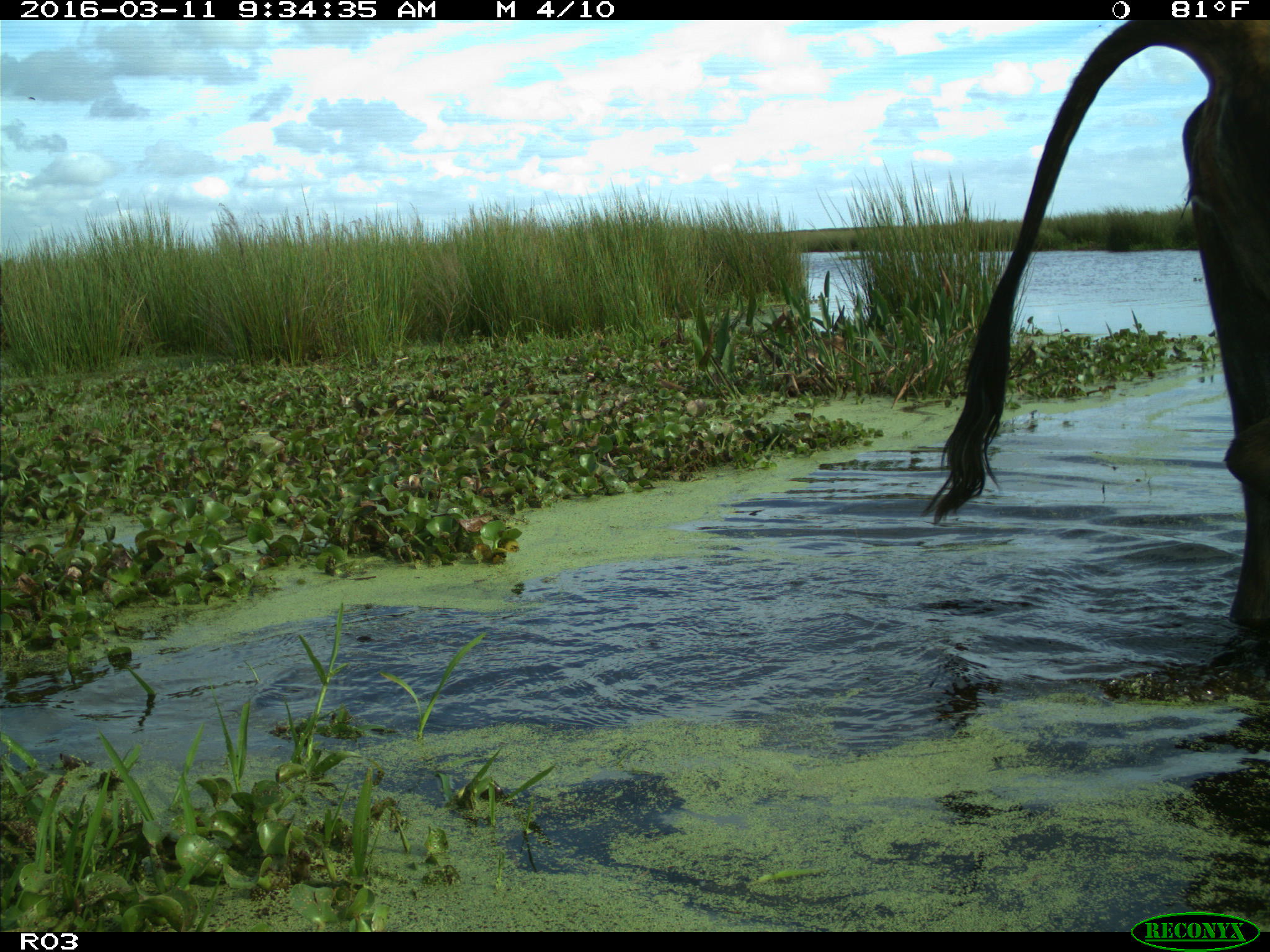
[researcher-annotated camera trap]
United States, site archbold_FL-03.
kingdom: Animalia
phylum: Chordata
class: Mammalia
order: Artiodactyla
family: Bovidae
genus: Bos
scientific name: Bos taurus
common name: domestic cow